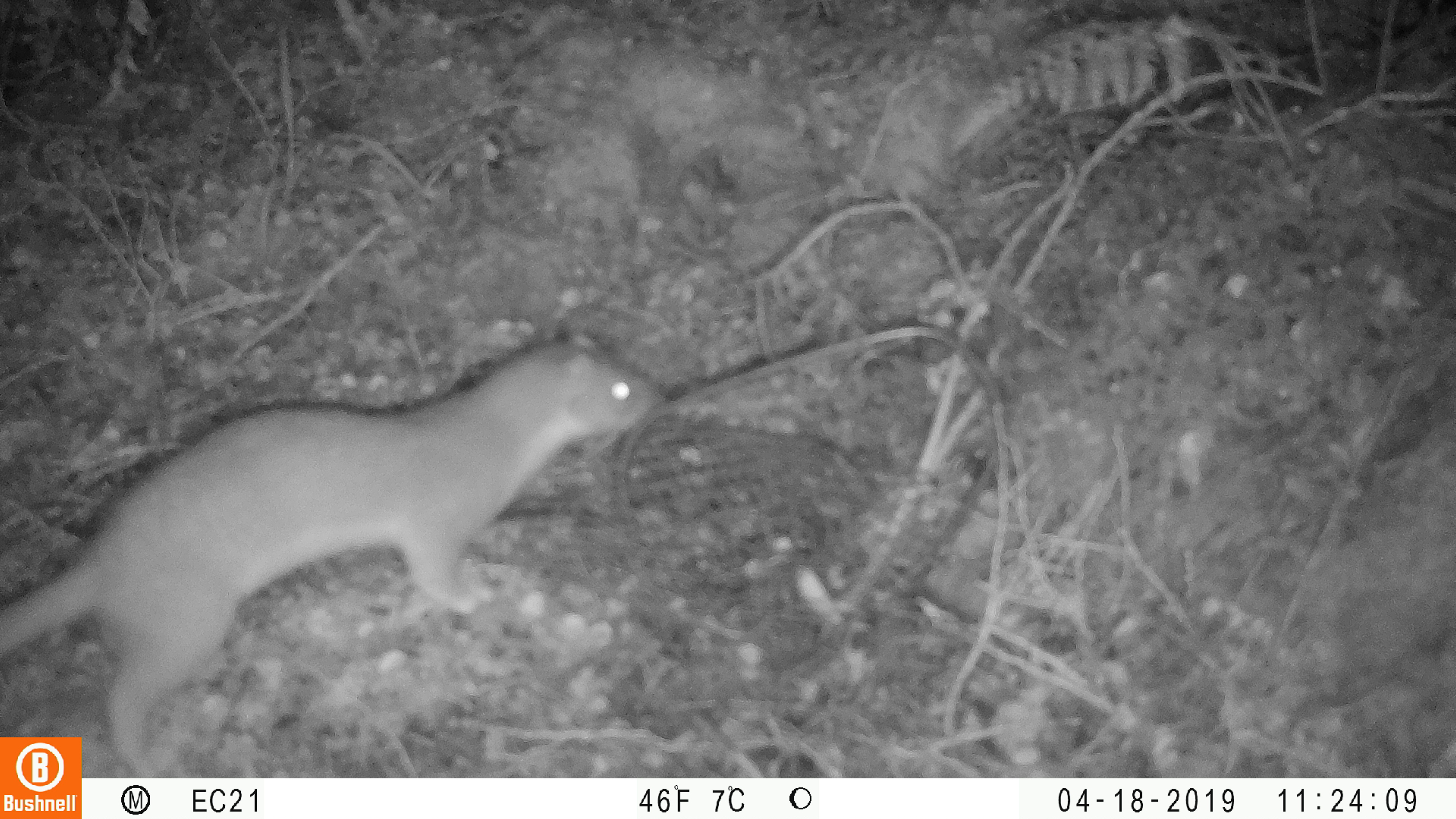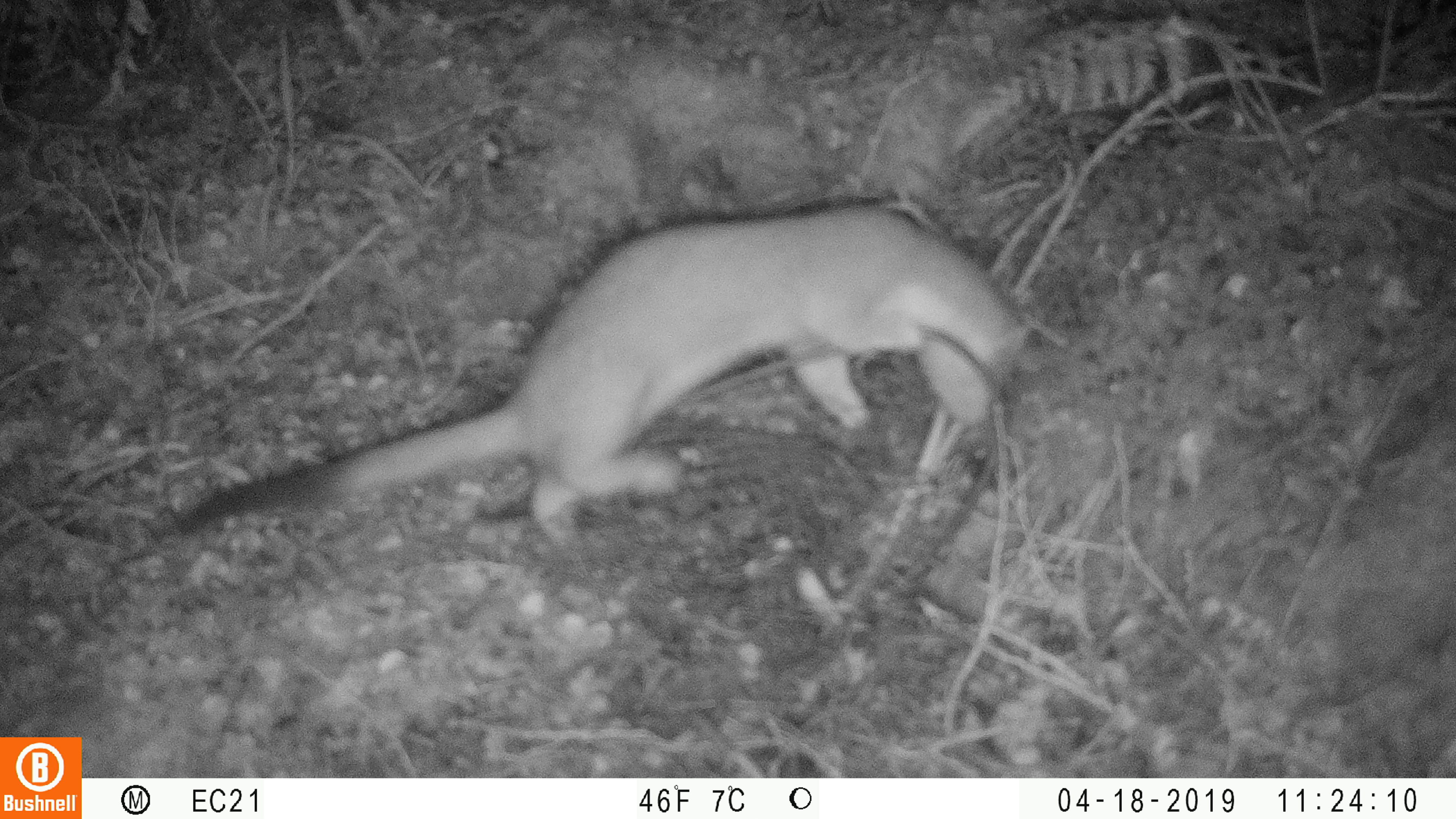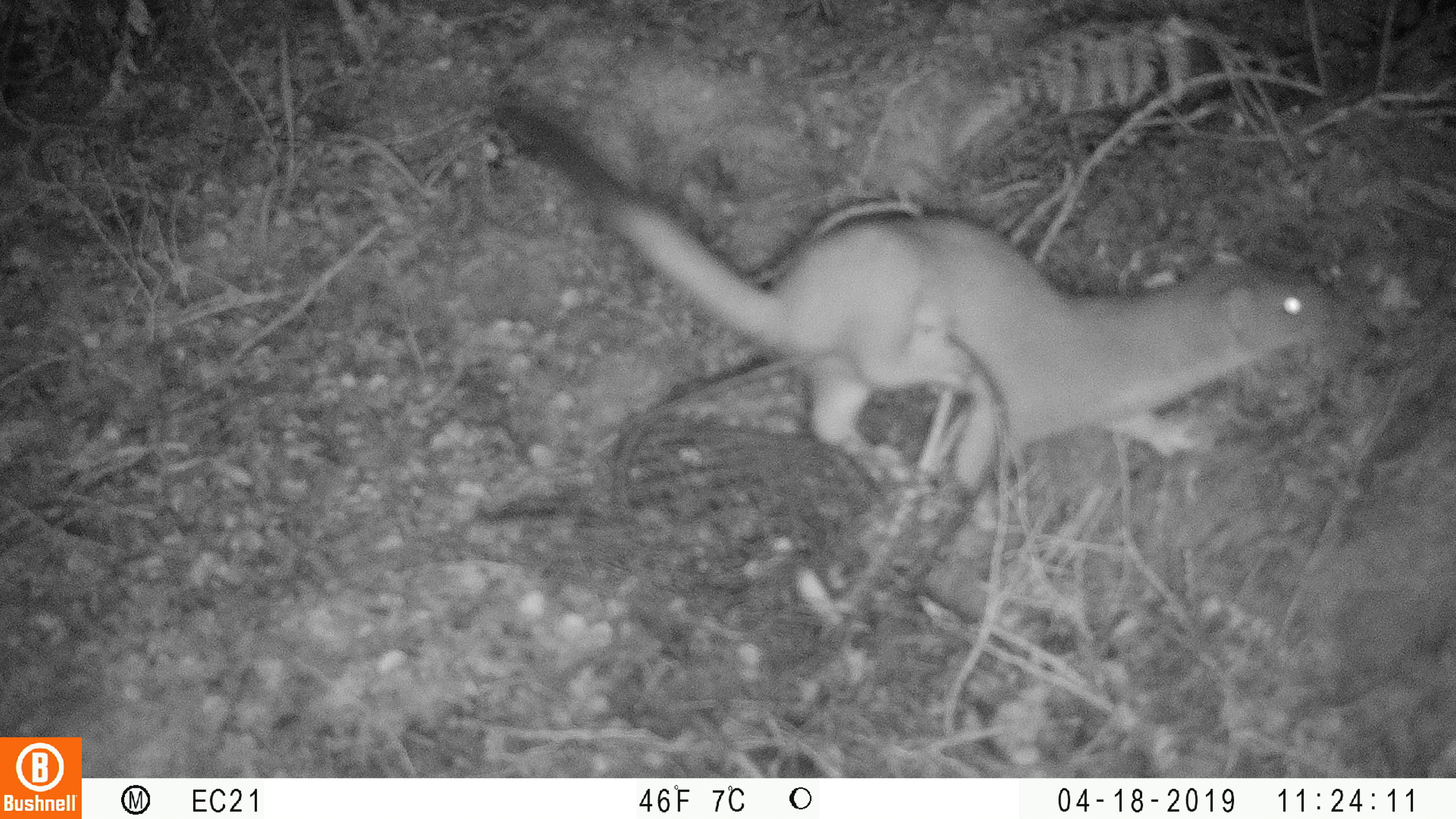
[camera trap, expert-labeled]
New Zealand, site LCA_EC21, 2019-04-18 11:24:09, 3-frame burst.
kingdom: Animalia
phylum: Chordata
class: Mammalia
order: Carnivora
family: Mustelidae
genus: Mustela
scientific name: Mustela erminea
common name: stoat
Stoat (Mustela erminea).